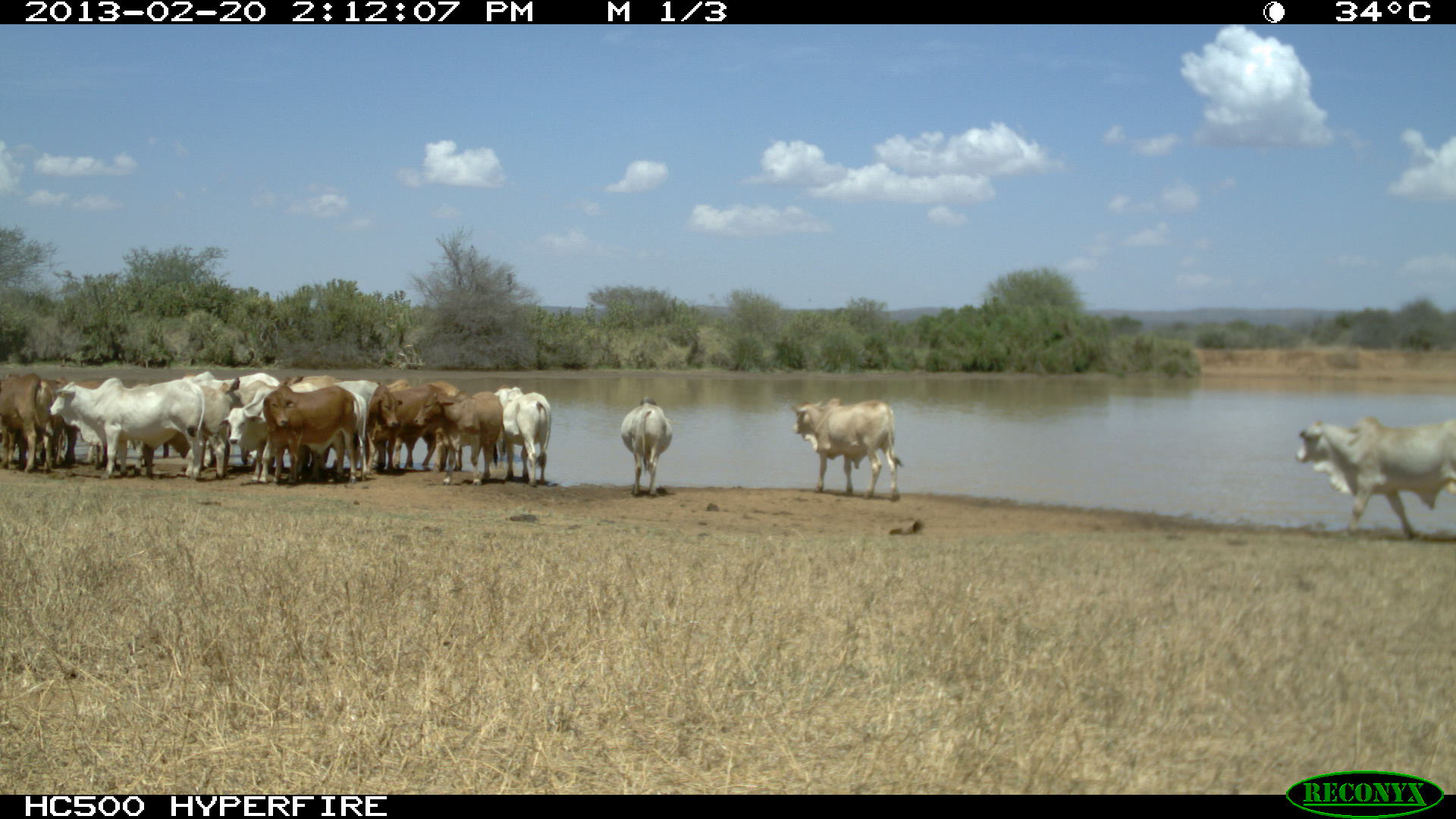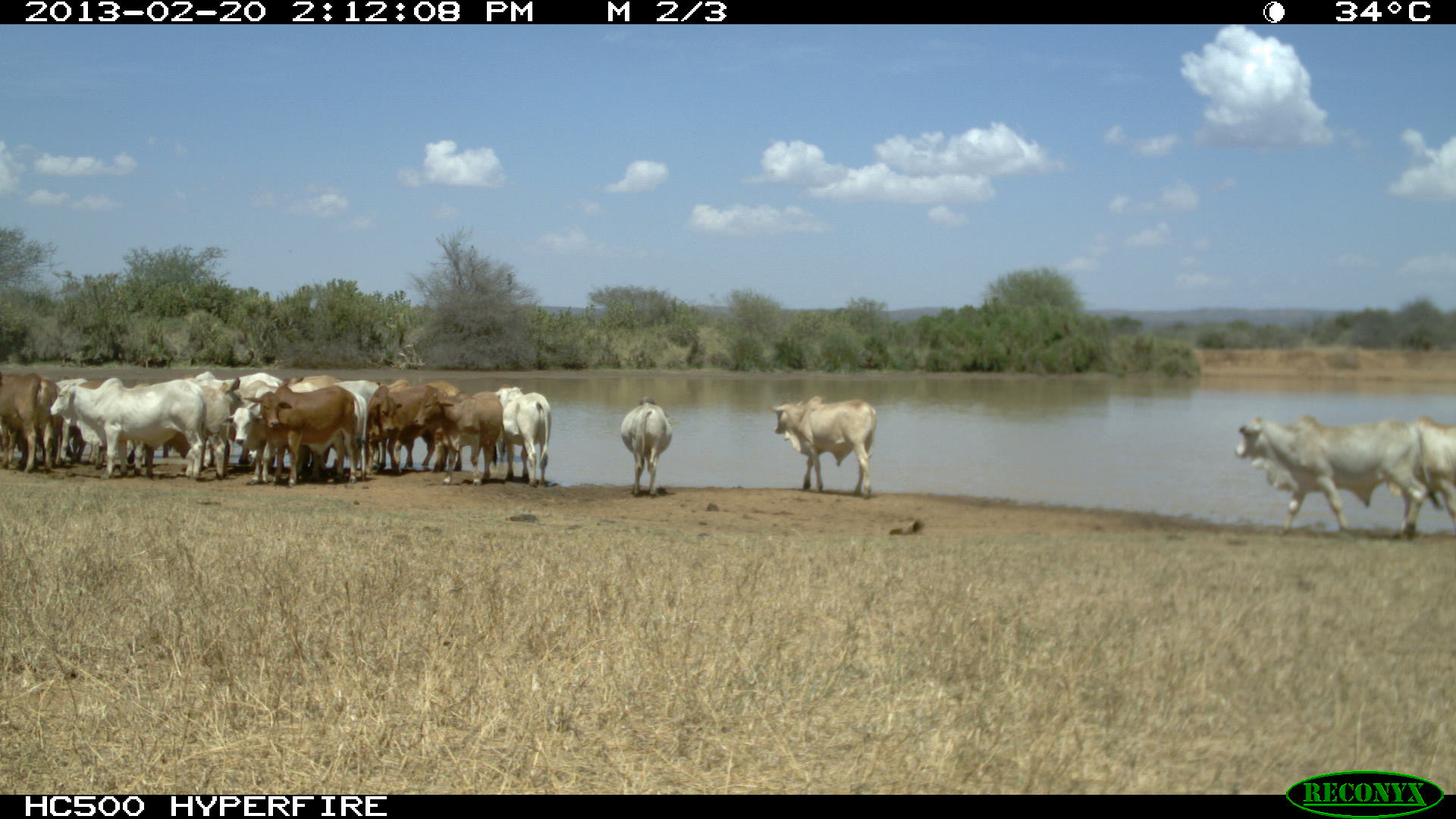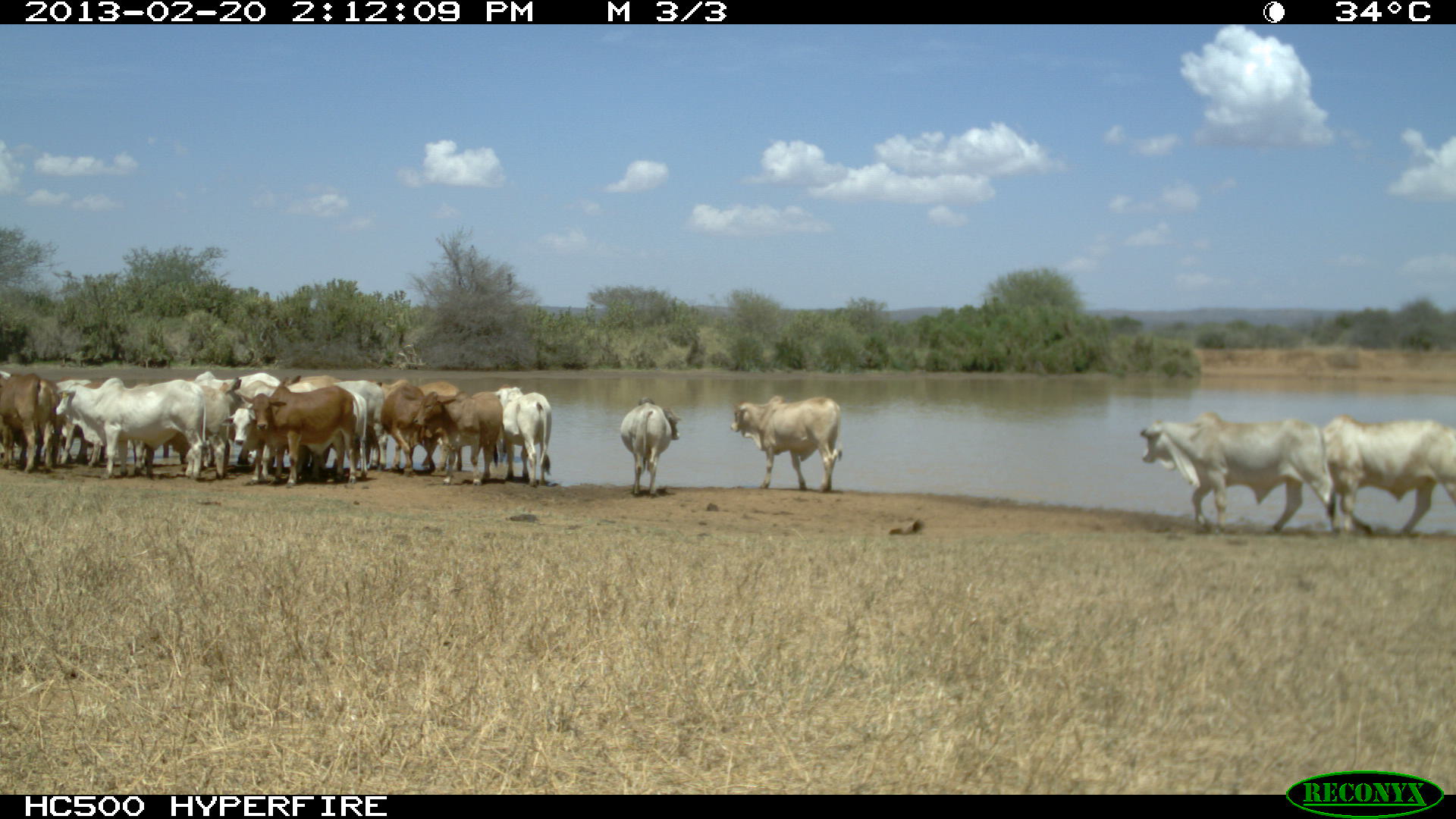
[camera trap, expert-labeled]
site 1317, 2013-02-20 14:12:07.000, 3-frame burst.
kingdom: Animalia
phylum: Chordata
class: Mammalia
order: Artiodactyla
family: Bovidae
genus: Bos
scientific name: Bos taurus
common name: domestic cattle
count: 16